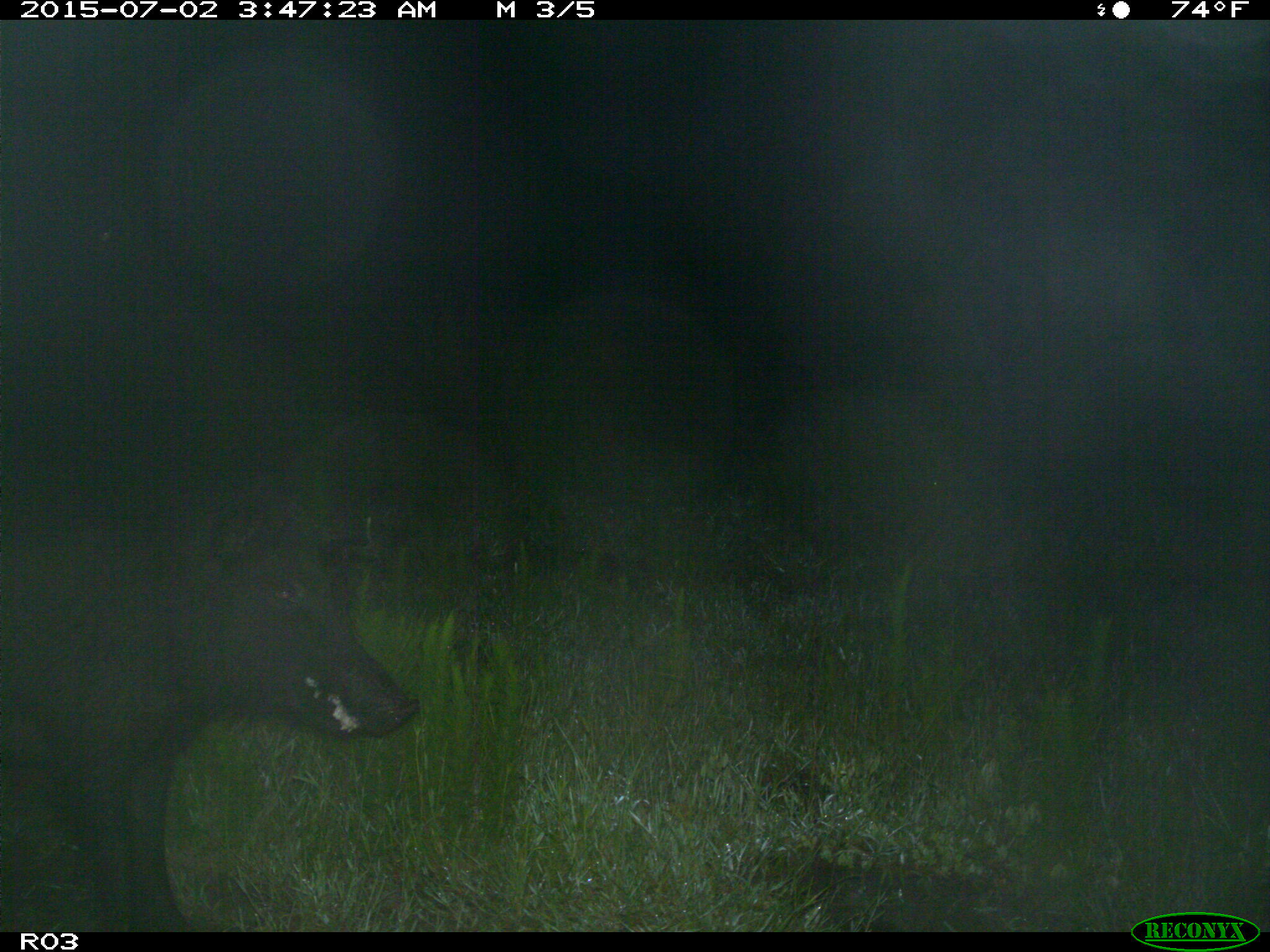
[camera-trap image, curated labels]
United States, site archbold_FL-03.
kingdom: Animalia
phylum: Chordata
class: Mammalia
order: Artiodactyla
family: Suidae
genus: Sus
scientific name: Sus scrofa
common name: wild boar